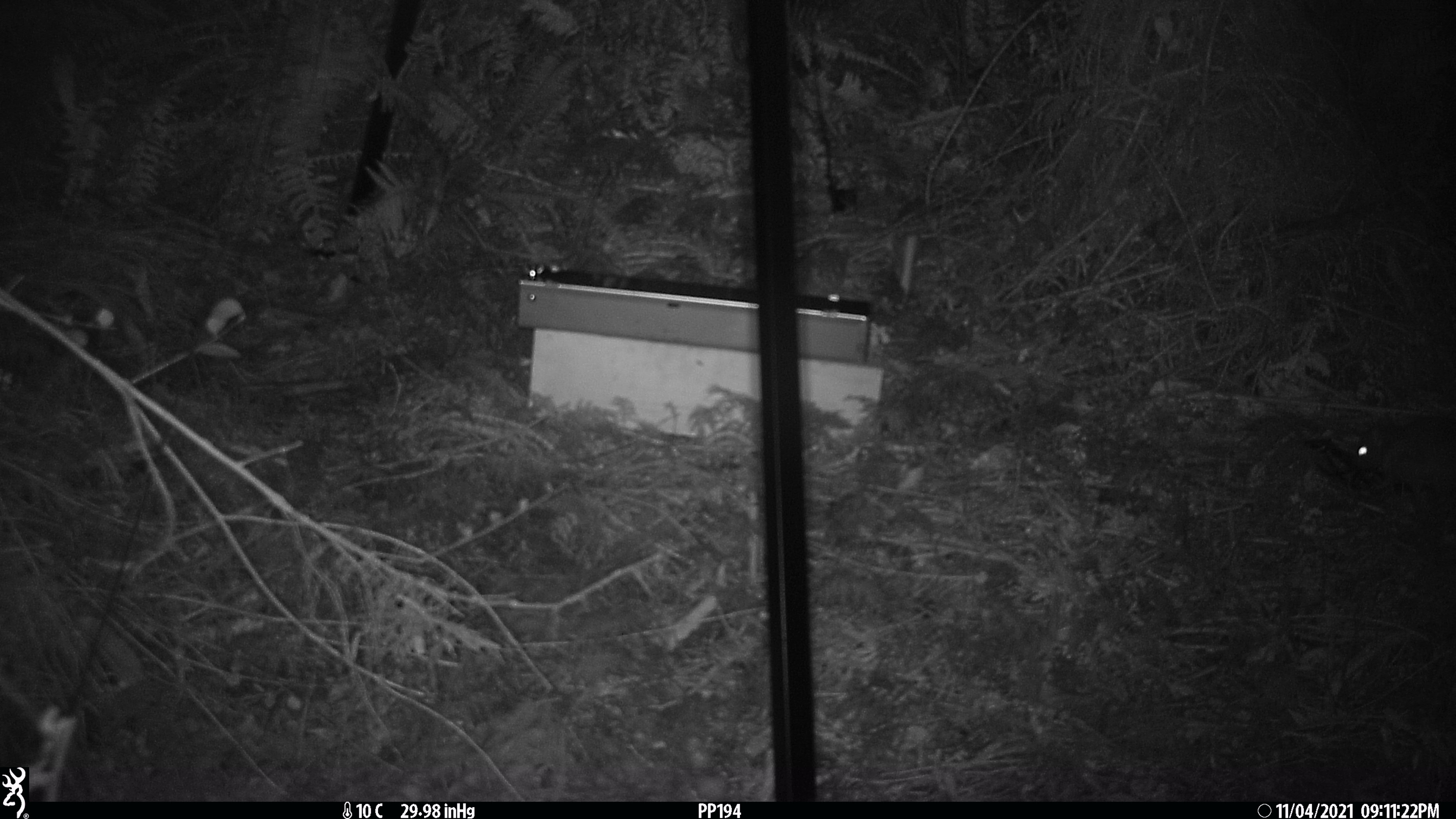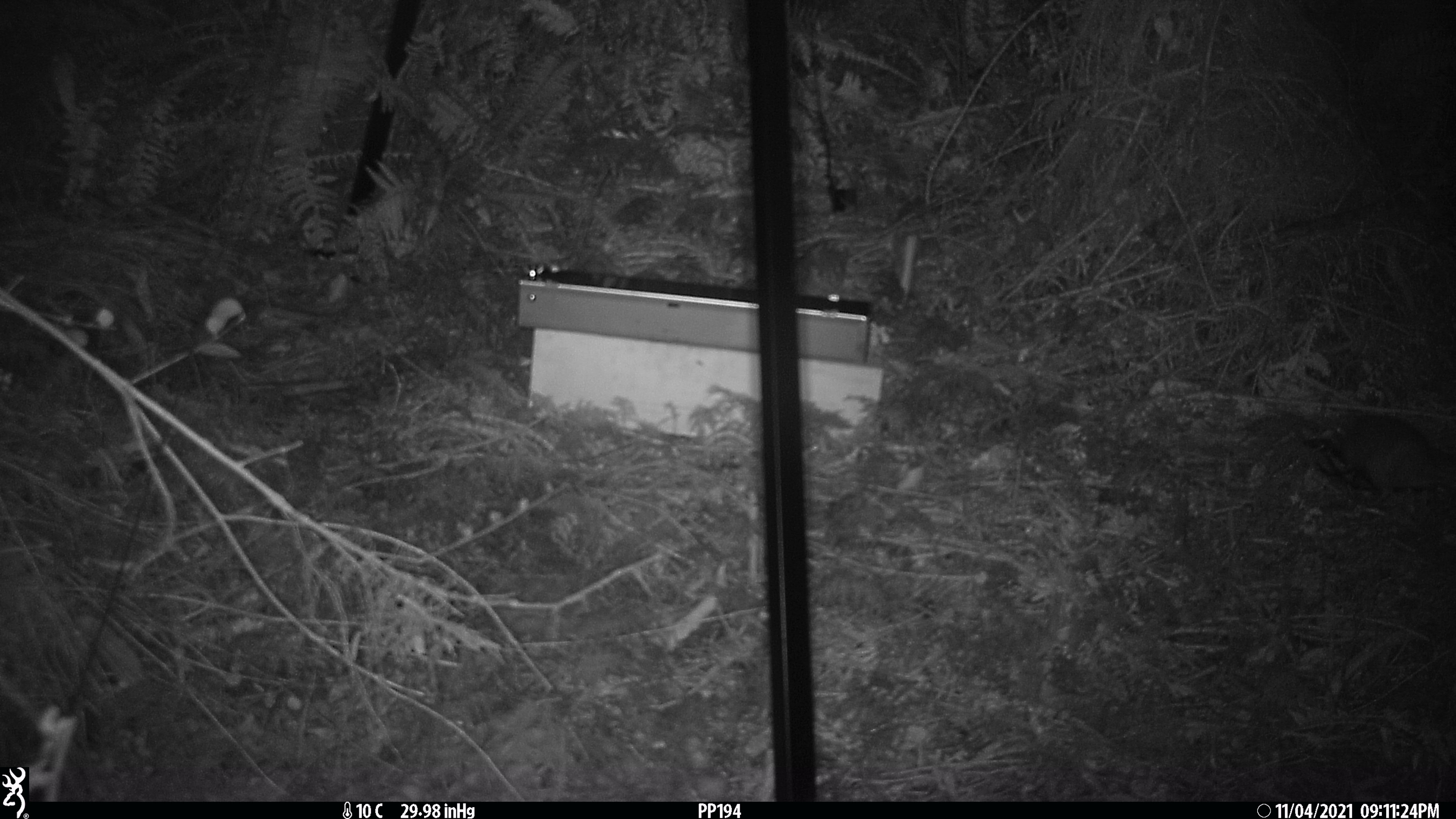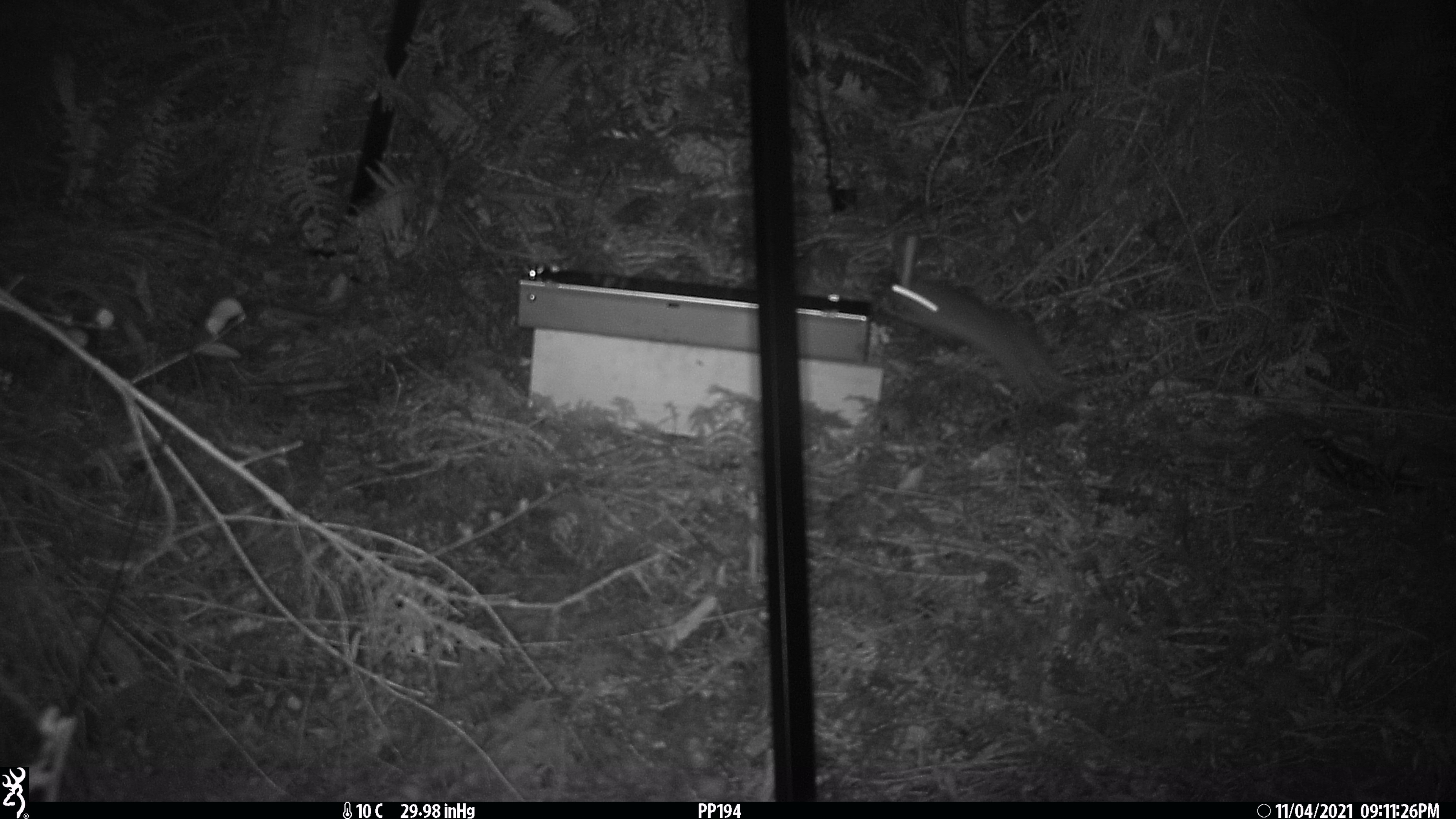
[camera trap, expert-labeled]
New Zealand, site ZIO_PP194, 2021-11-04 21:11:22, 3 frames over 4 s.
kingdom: Animalia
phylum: Chordata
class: Mammalia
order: Rodentia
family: Muridae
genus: Rattus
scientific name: Rattus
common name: rat